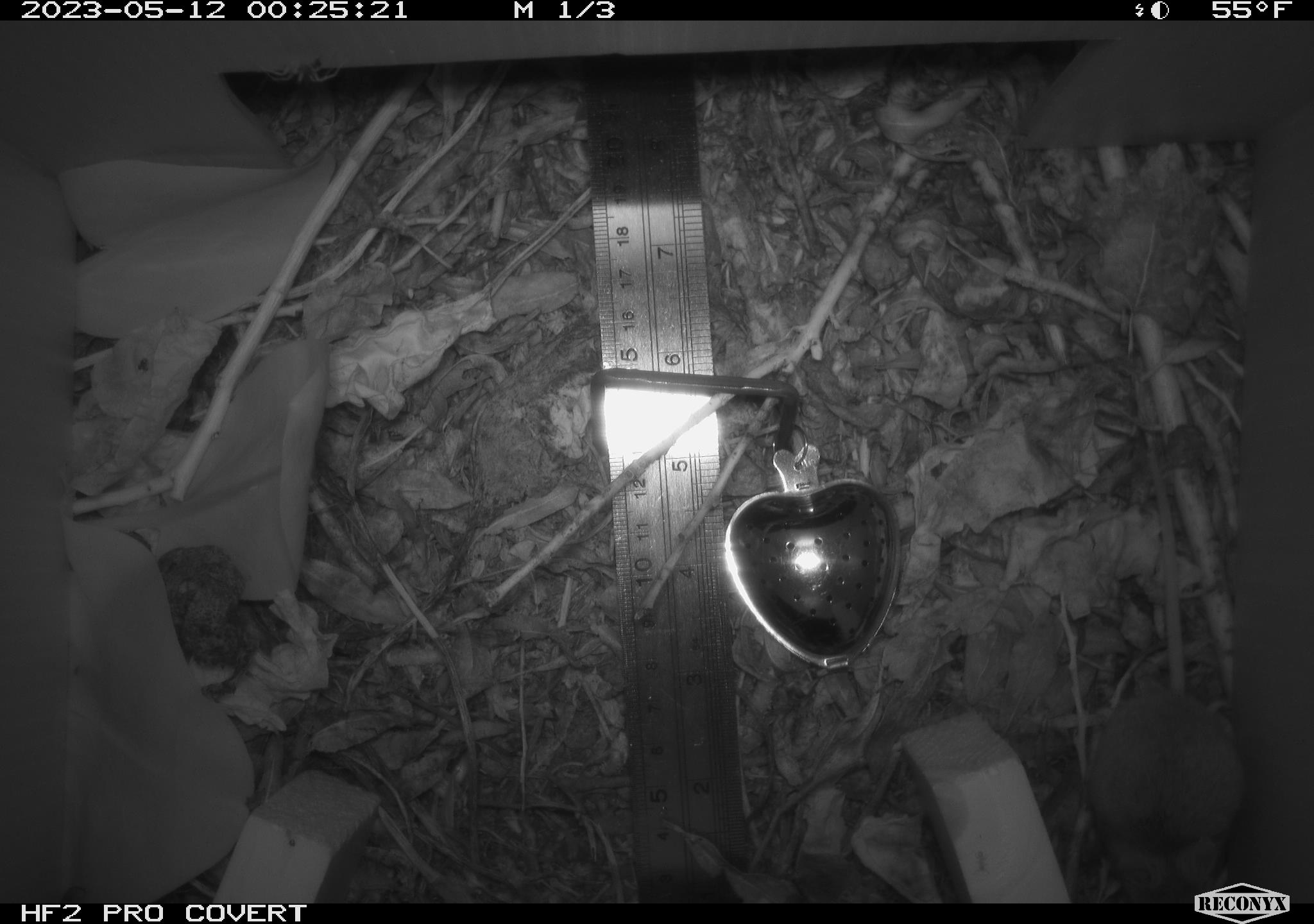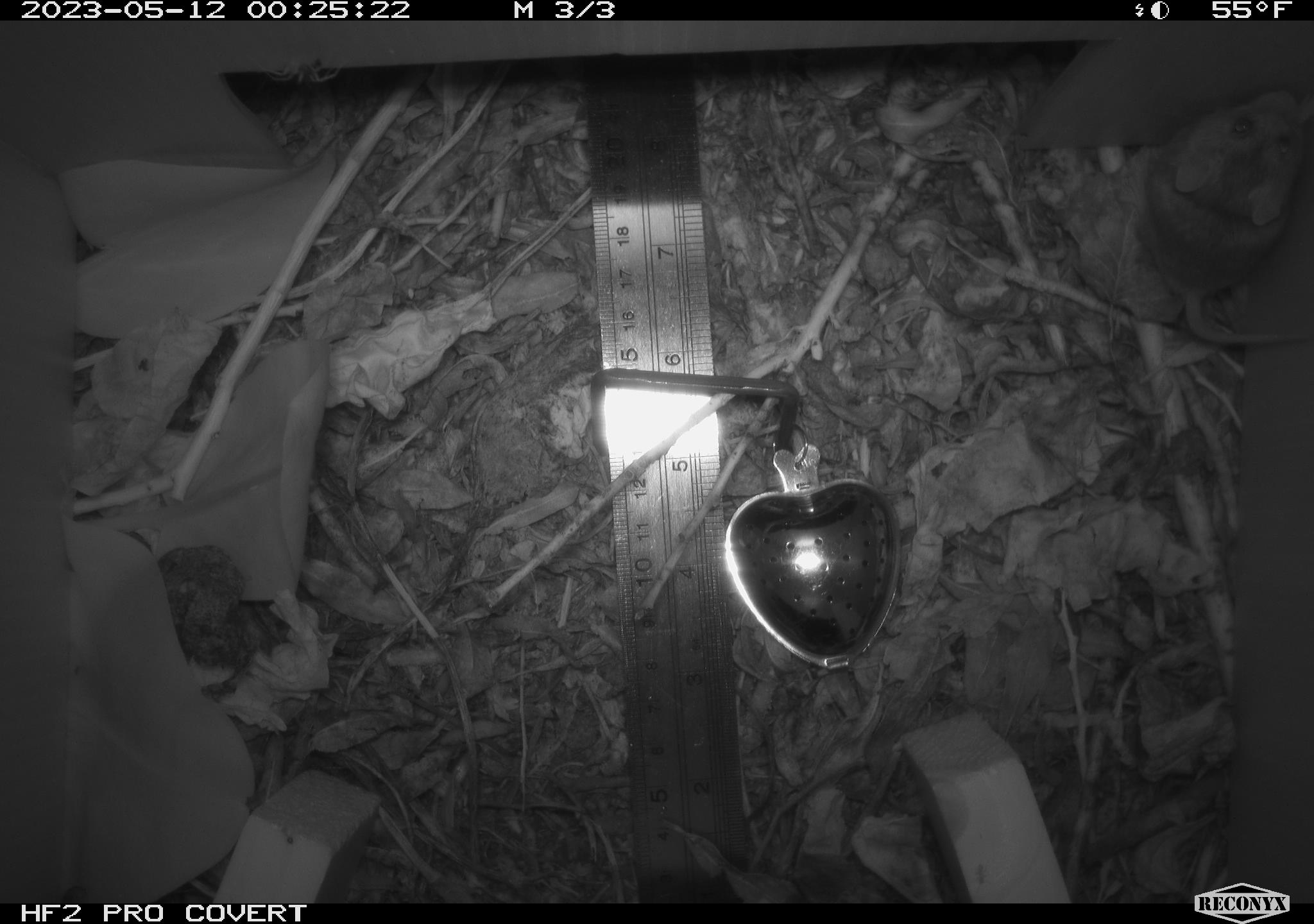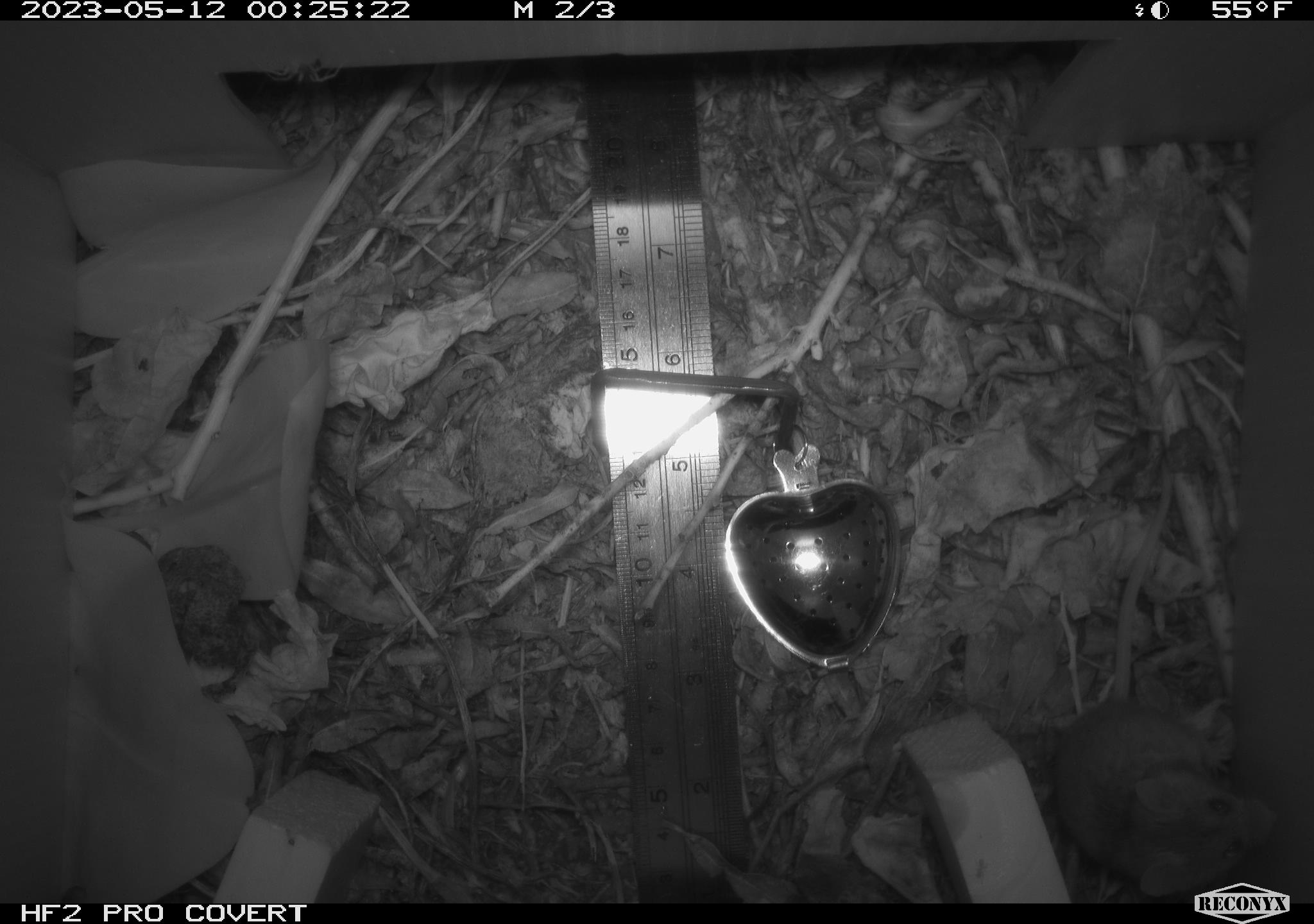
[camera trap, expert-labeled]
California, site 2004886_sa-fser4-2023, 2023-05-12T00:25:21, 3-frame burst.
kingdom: Animalia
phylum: Chordata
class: Mammalia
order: Rodentia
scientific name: Rodentia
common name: mouse species